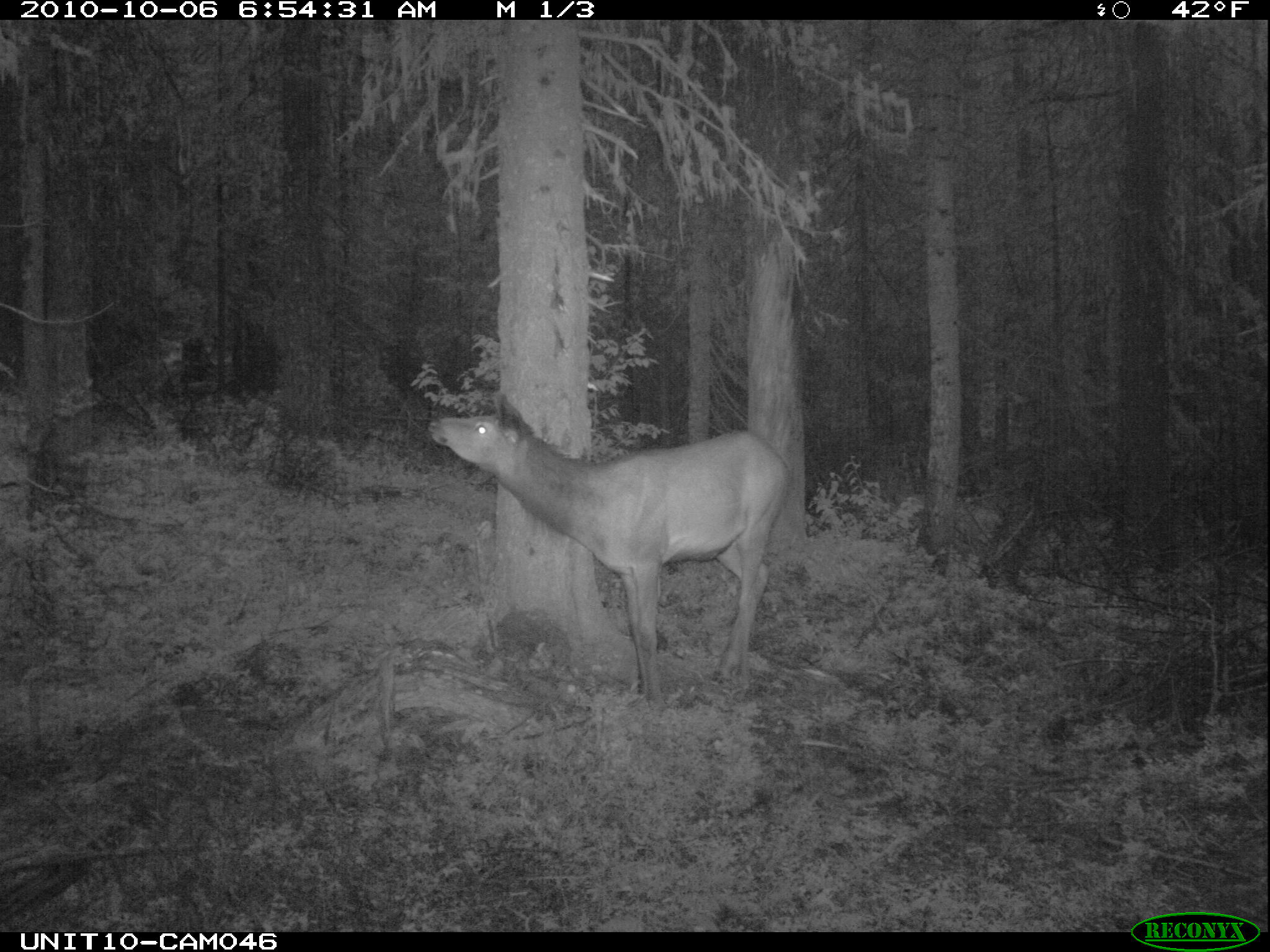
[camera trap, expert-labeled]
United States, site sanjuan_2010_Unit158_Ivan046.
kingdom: Animalia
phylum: Chordata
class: Mammalia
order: Artiodactyla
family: Cervidae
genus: Cervus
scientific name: Cervus elaphus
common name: red deer